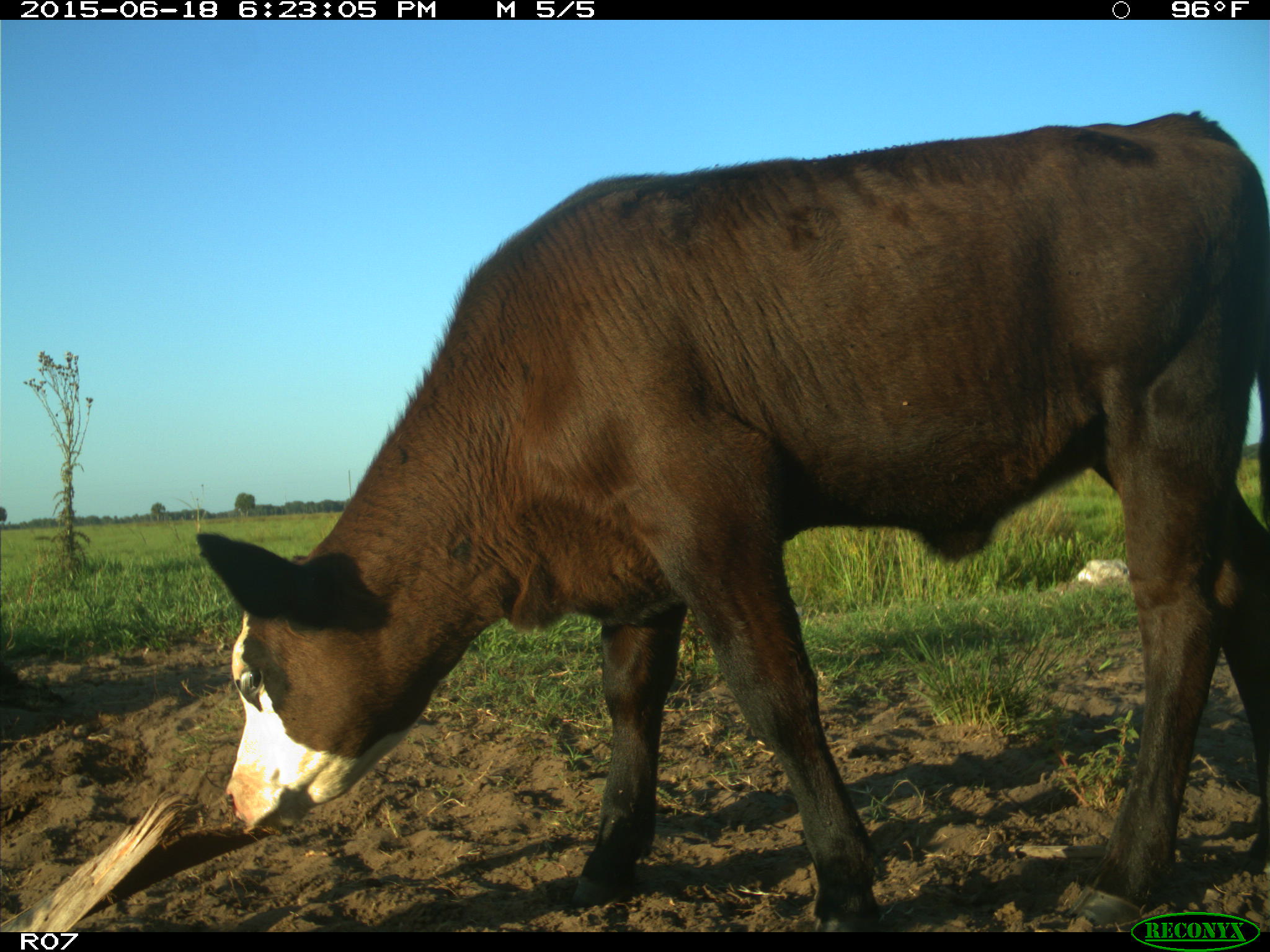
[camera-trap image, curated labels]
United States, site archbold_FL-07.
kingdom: Animalia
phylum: Chordata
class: Mammalia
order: Artiodactyla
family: Bovidae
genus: Bos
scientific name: Bos taurus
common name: domestic cow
Bos taurus (domestic cow).